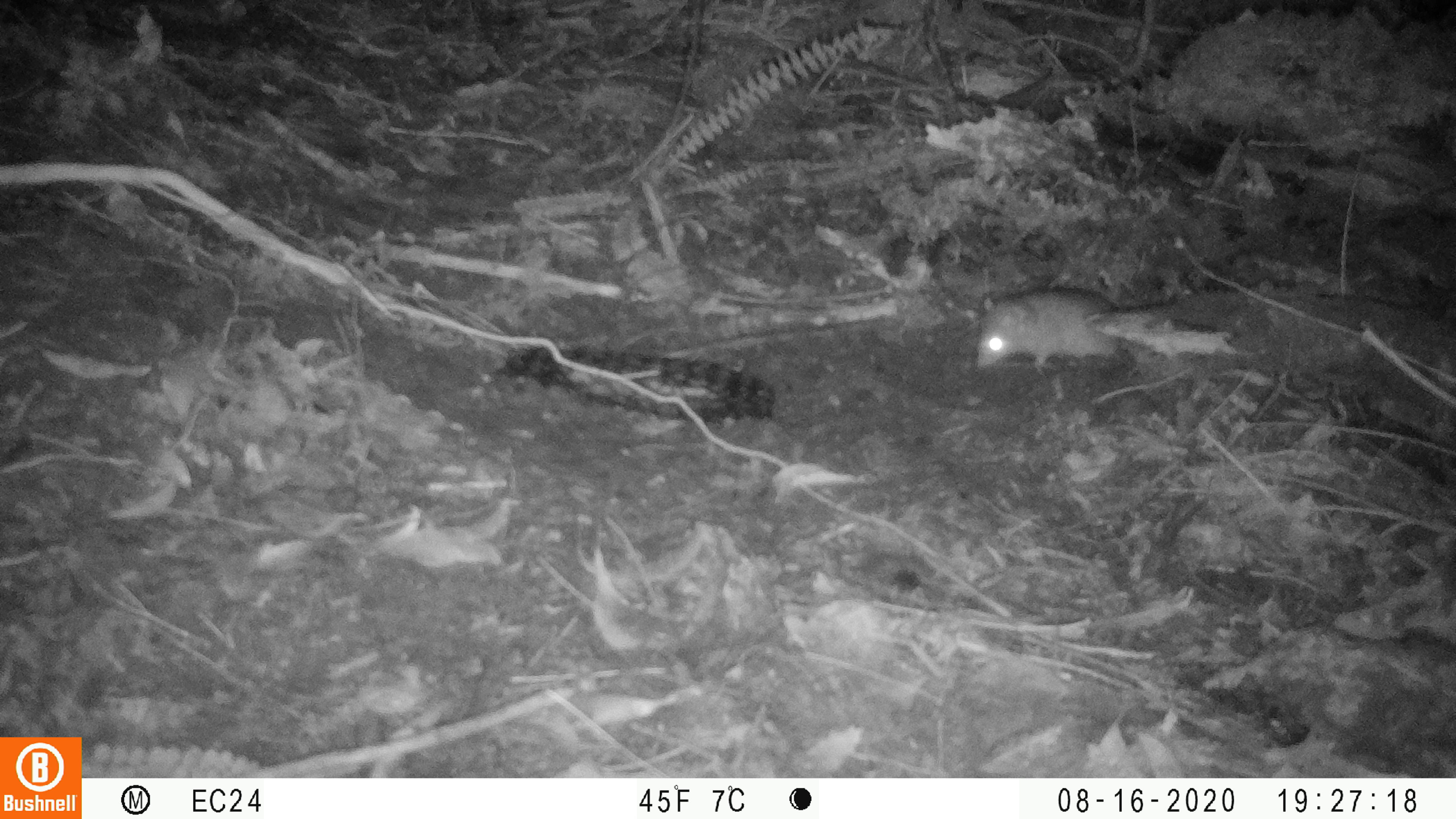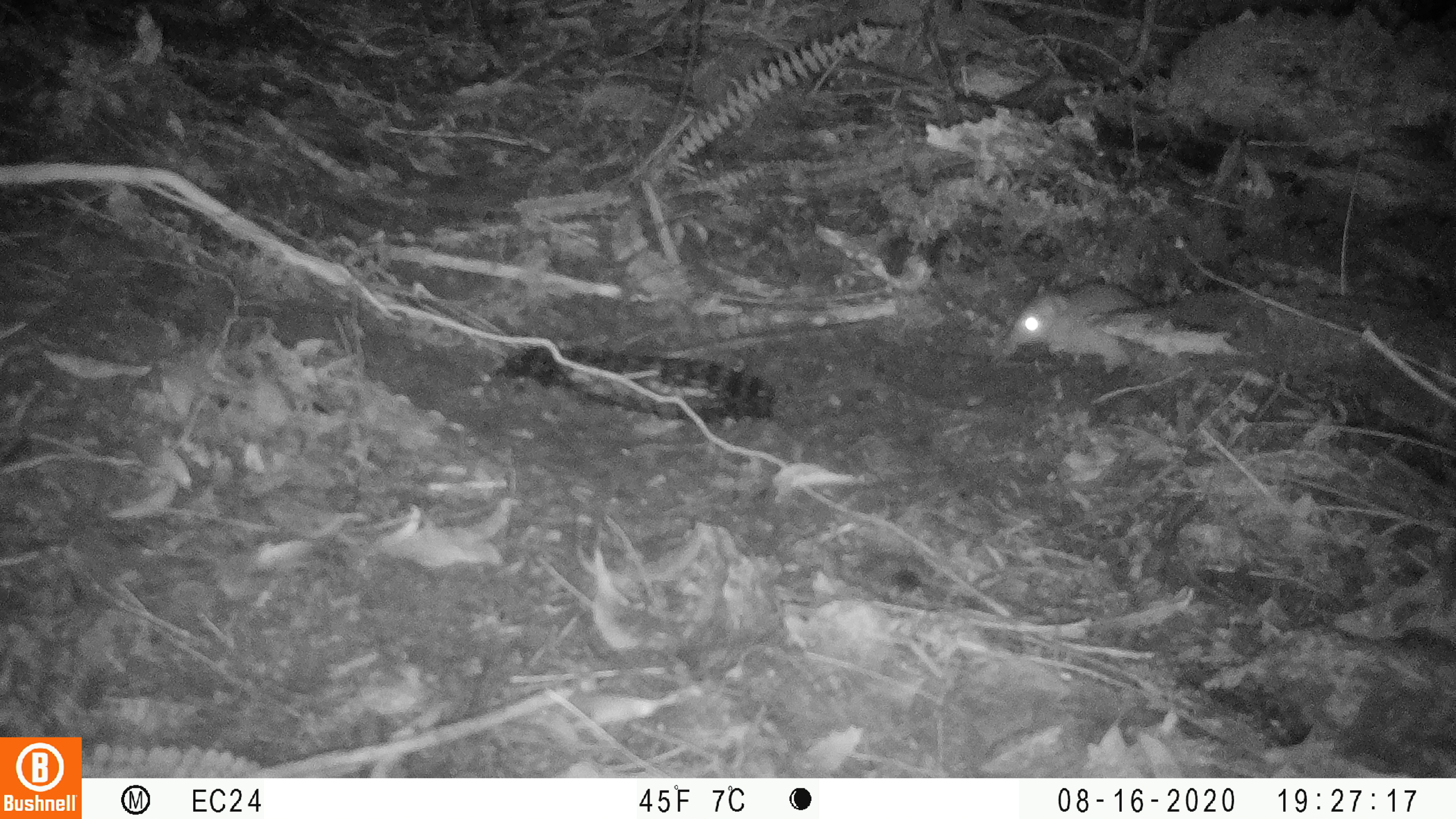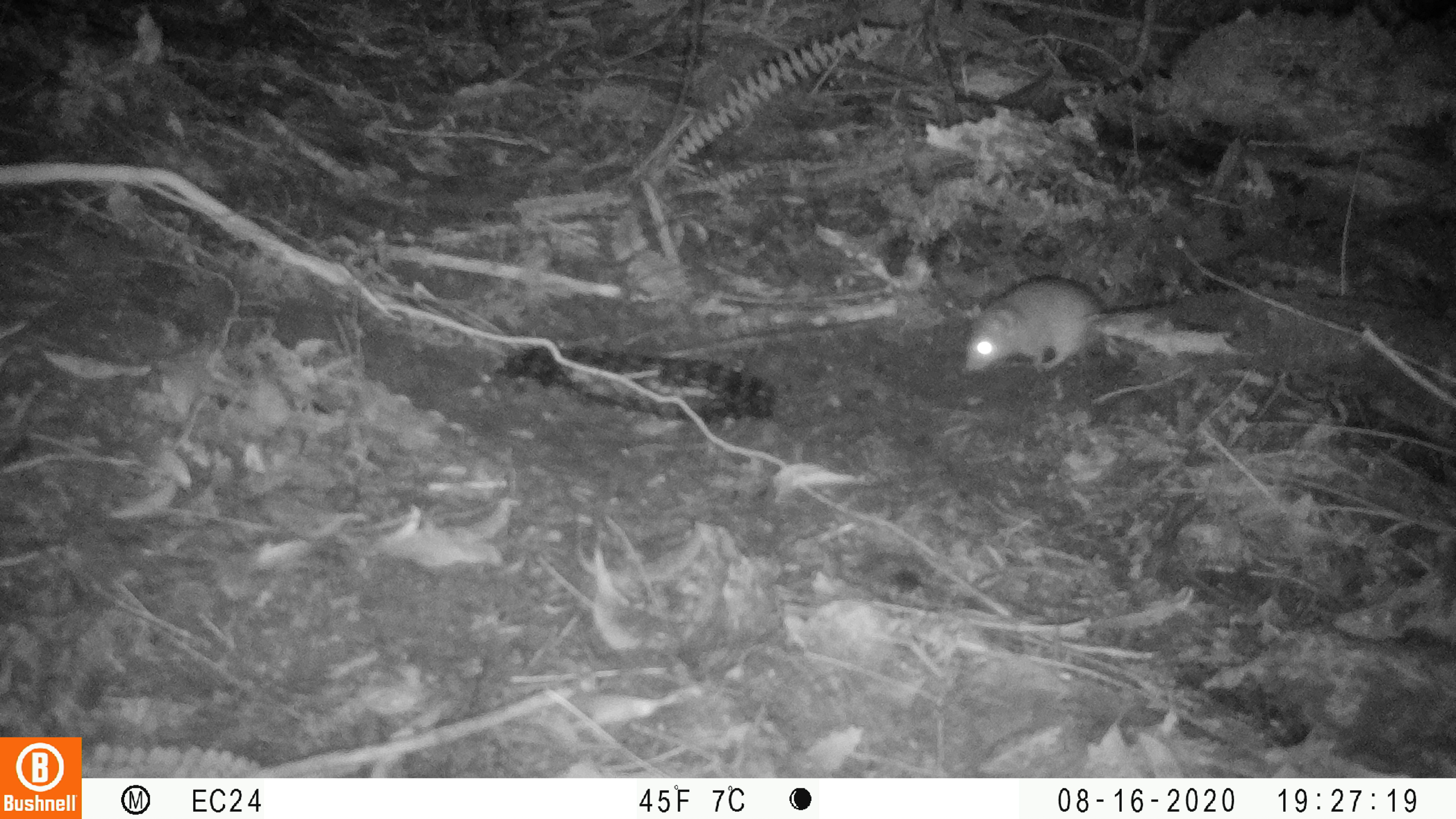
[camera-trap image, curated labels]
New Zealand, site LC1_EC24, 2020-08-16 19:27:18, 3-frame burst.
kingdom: Animalia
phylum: Chordata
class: Mammalia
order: Rodentia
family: Muridae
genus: Rattus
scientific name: Rattus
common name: rat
Rat (Rattus).